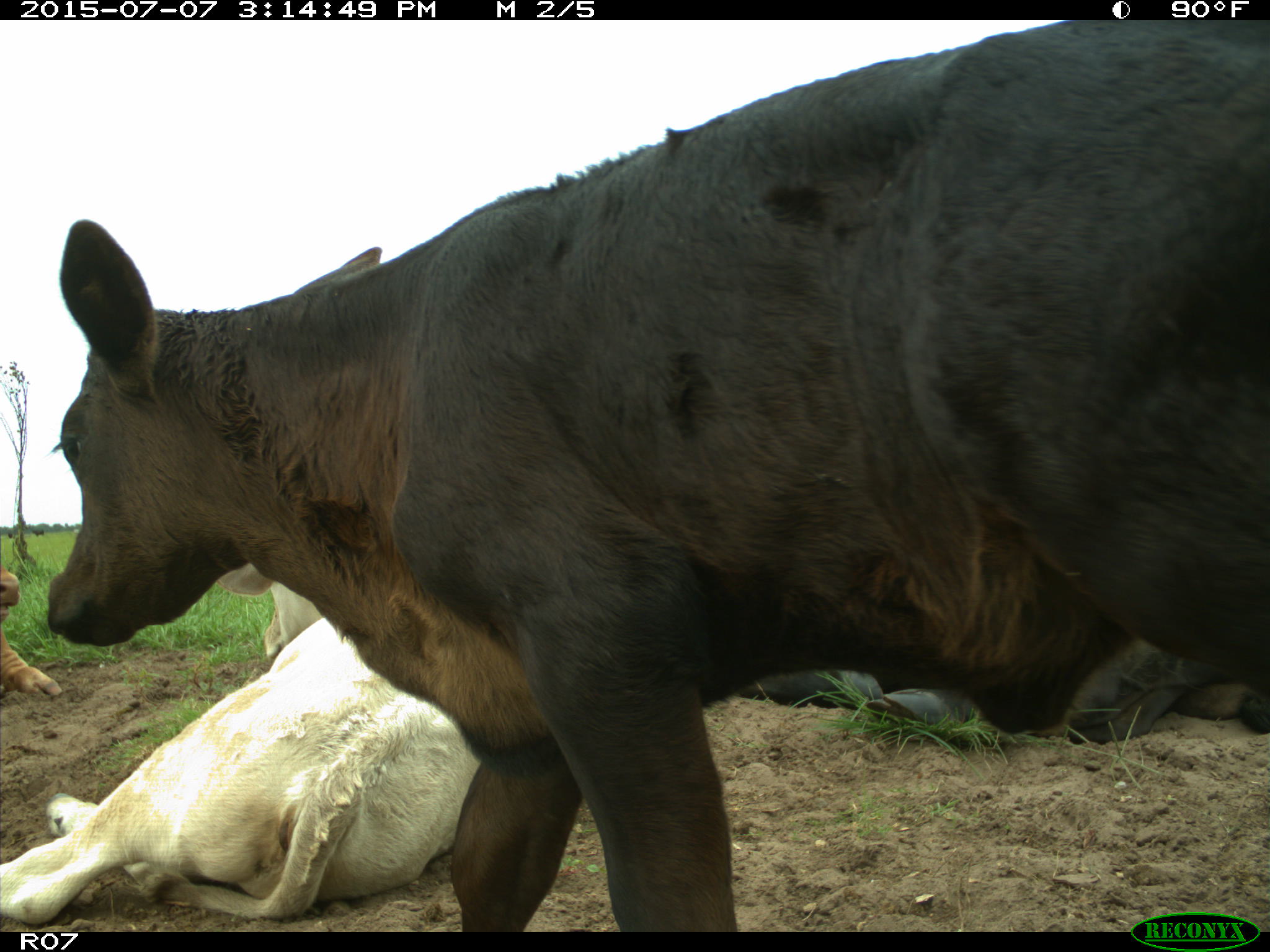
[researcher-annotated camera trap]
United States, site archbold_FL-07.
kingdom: Animalia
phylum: Chordata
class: Mammalia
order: Artiodactyla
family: Bovidae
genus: Bos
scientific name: Bos taurus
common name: domestic cow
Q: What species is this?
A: Bos taurus (domestic cow).